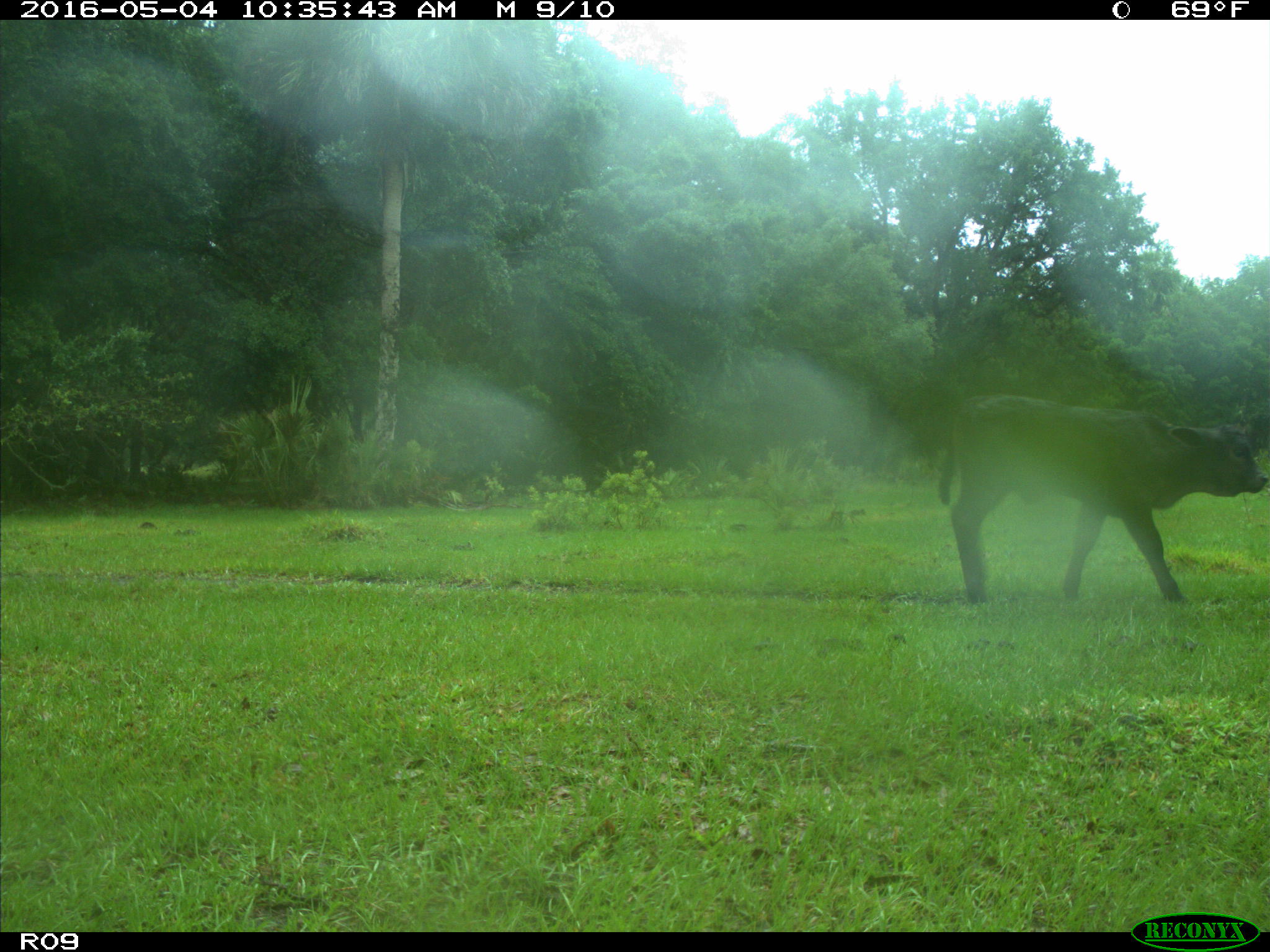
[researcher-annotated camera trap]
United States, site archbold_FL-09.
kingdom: Animalia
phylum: Chordata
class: Mammalia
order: Artiodactyla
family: Bovidae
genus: Bos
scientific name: Bos taurus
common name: domestic cow